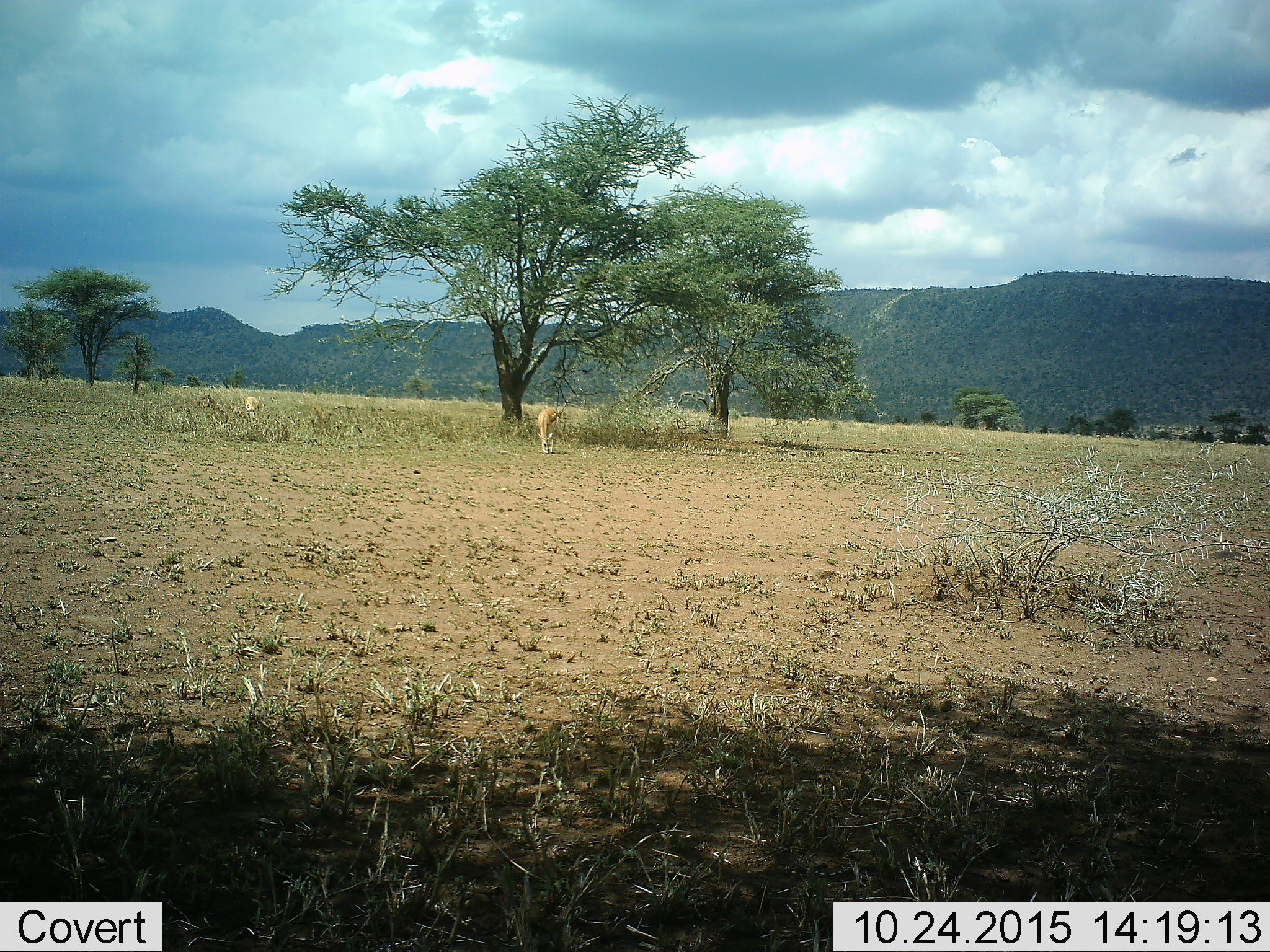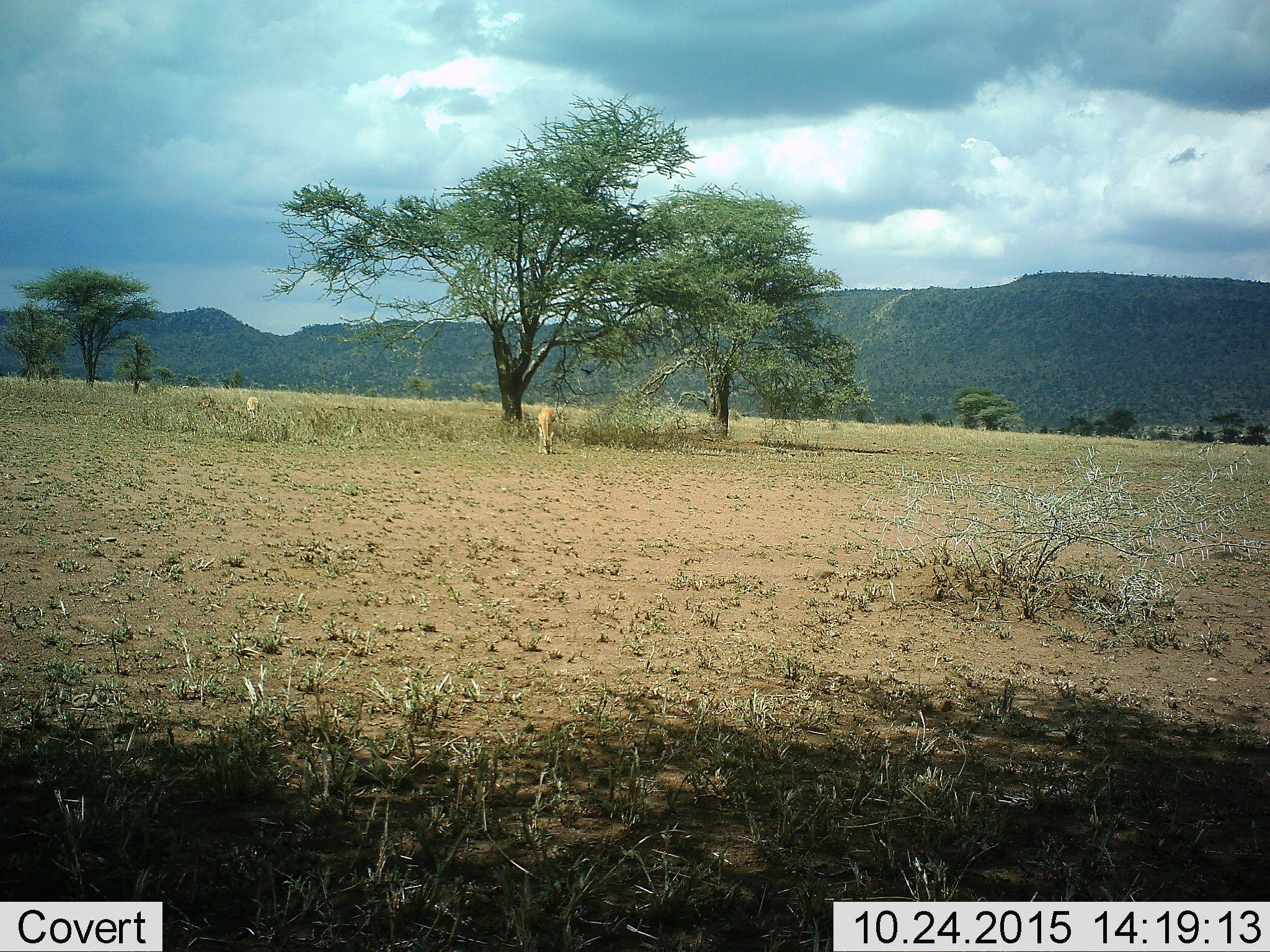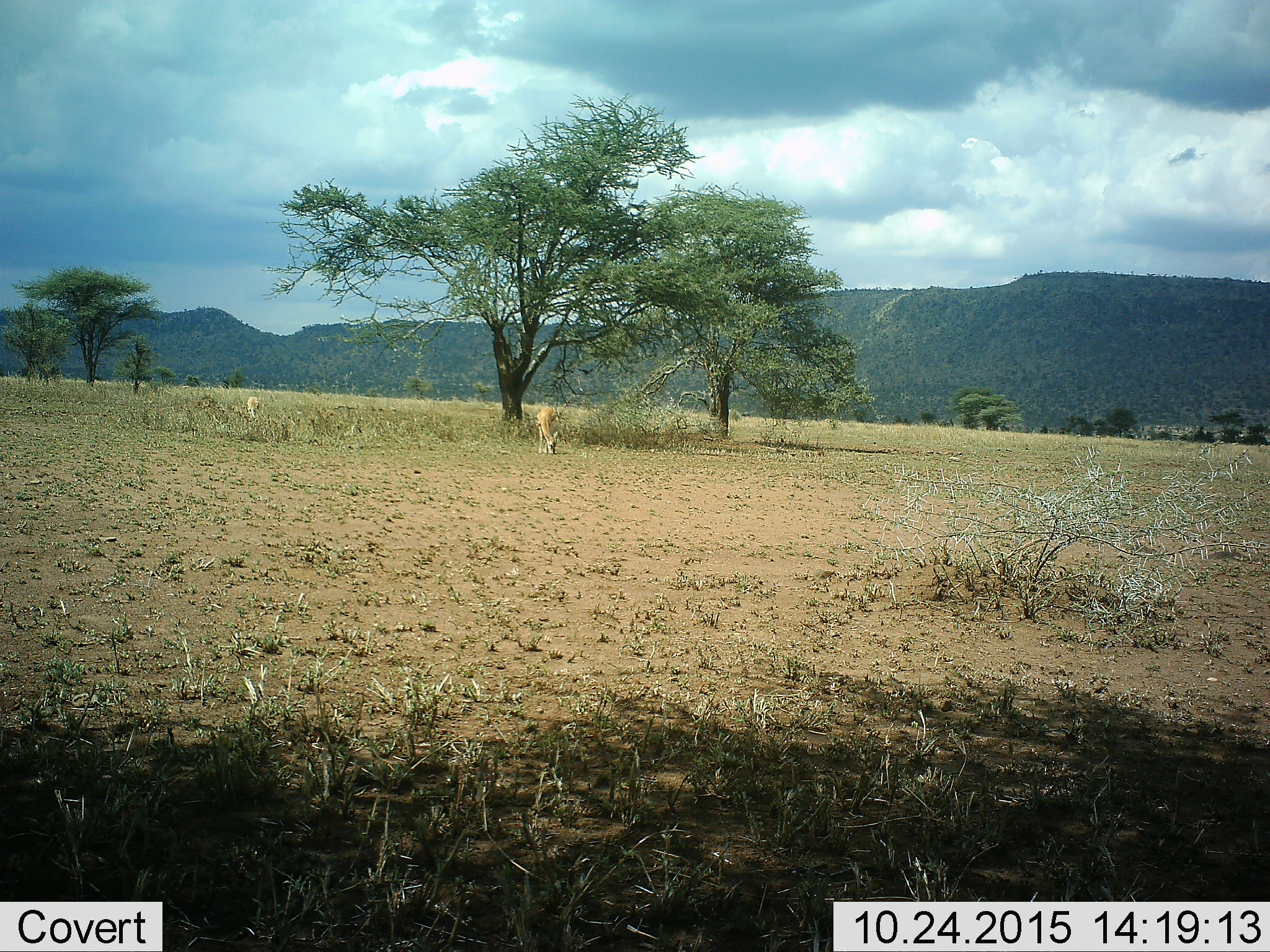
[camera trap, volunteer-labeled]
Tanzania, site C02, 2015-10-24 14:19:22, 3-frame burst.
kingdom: Animalia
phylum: Chordata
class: Mammalia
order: Artiodactyla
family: Bovidae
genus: Eudorcas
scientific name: Eudorcas thomsonii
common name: thomson's gazelle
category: gazellethomsons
Gazellethomsons (thomson's gazelle) (Eudorcas thomsonii), count 2. Behavior (volunteer vote fractions): standing 23%, resting 0%, moving 0%, interacting 0%. Young present (vote fraction): 0%. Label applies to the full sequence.